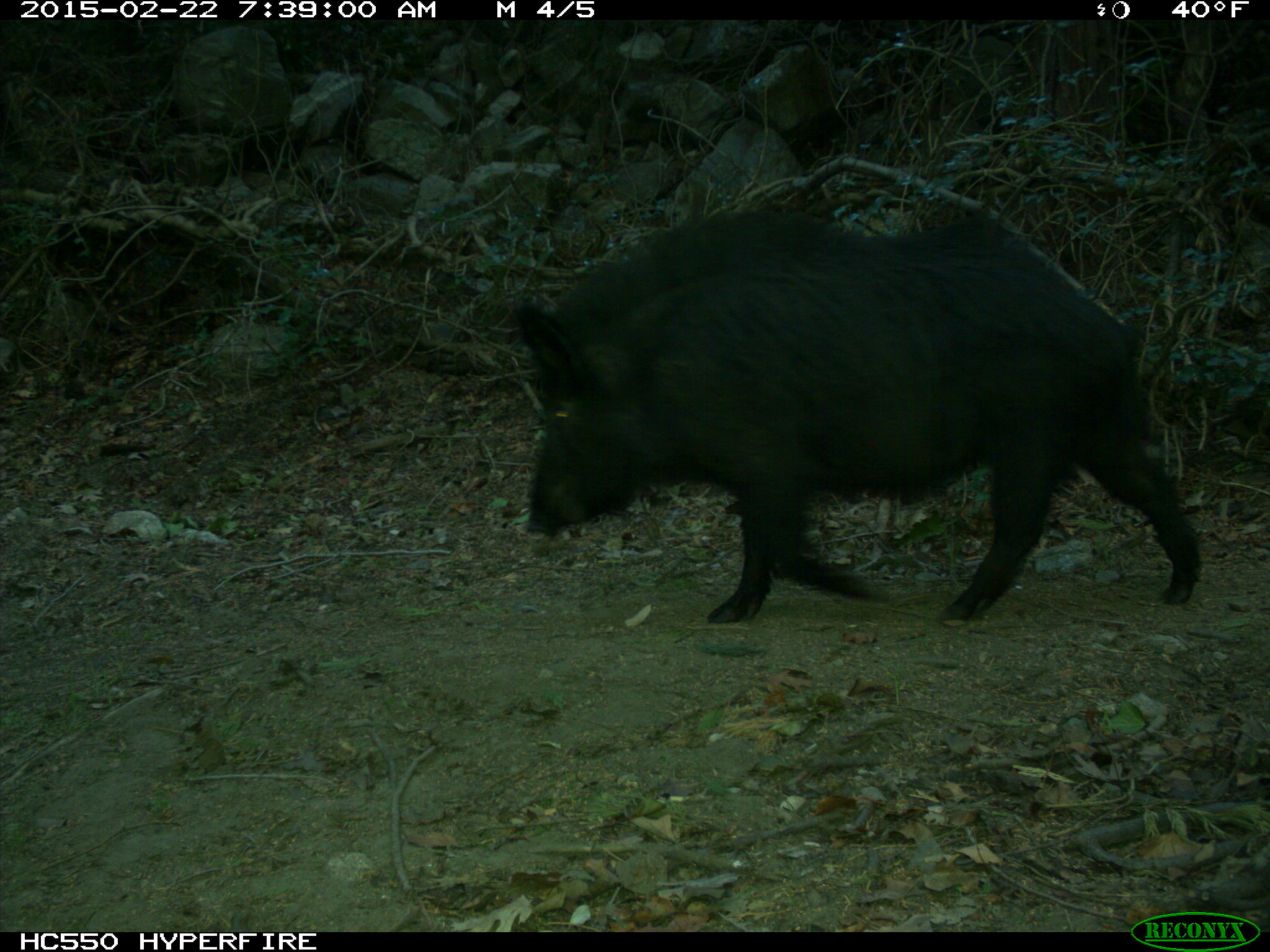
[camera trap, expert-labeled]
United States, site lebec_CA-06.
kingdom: Animalia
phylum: Chordata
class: Mammalia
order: Artiodactyla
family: Suidae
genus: Sus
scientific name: Sus scrofa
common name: wild boar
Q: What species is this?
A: Sus scrofa (wild boar).